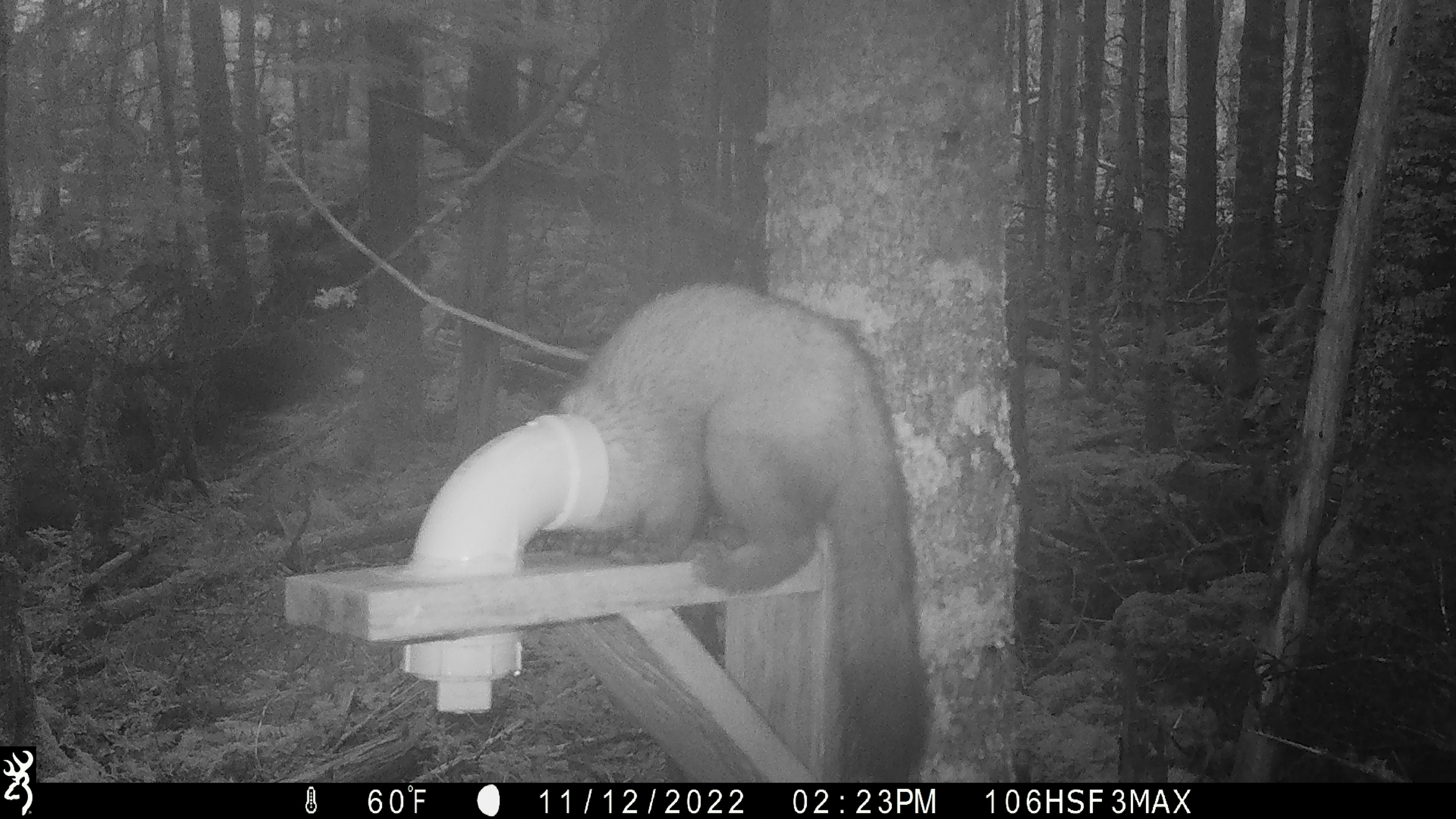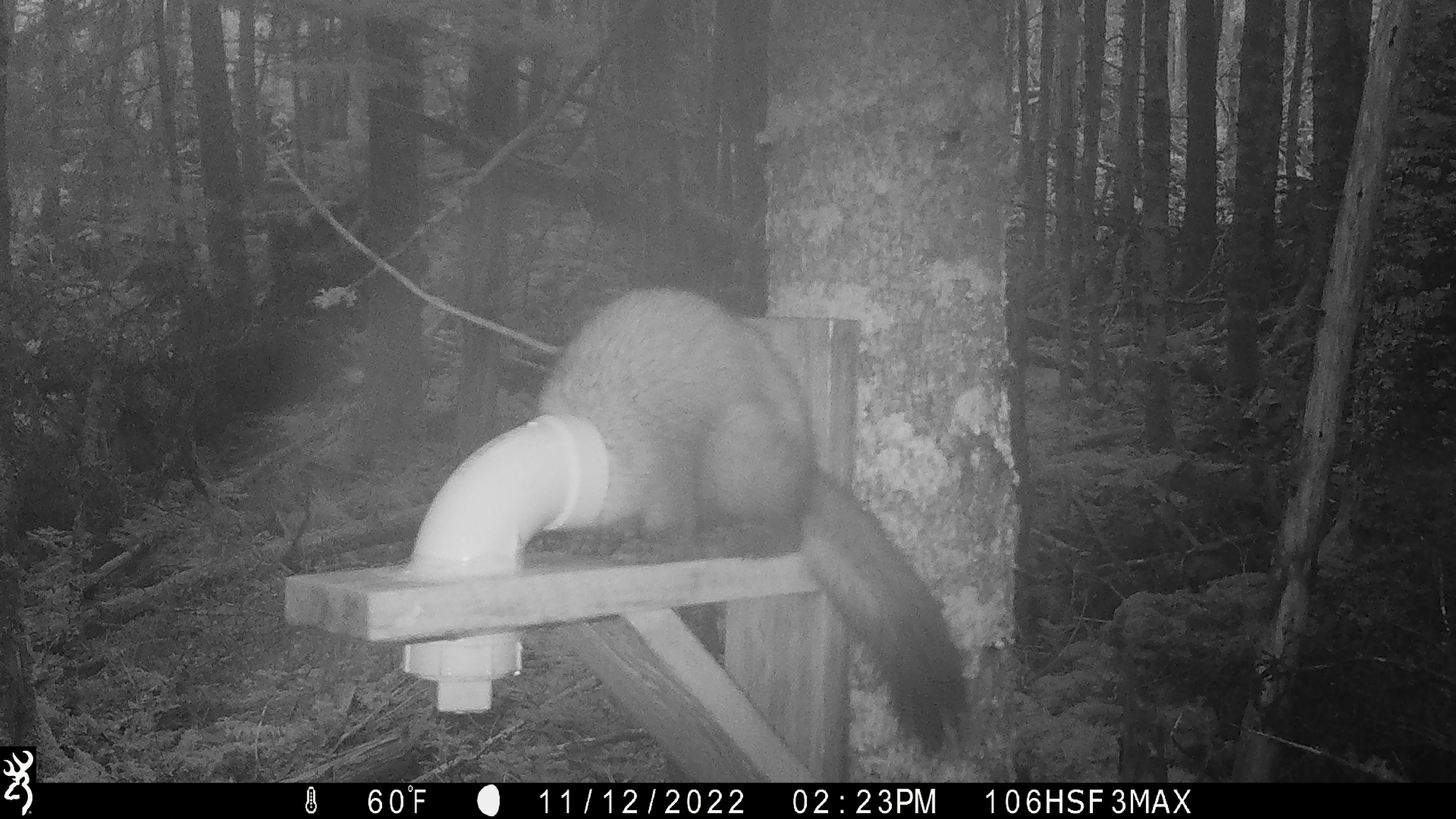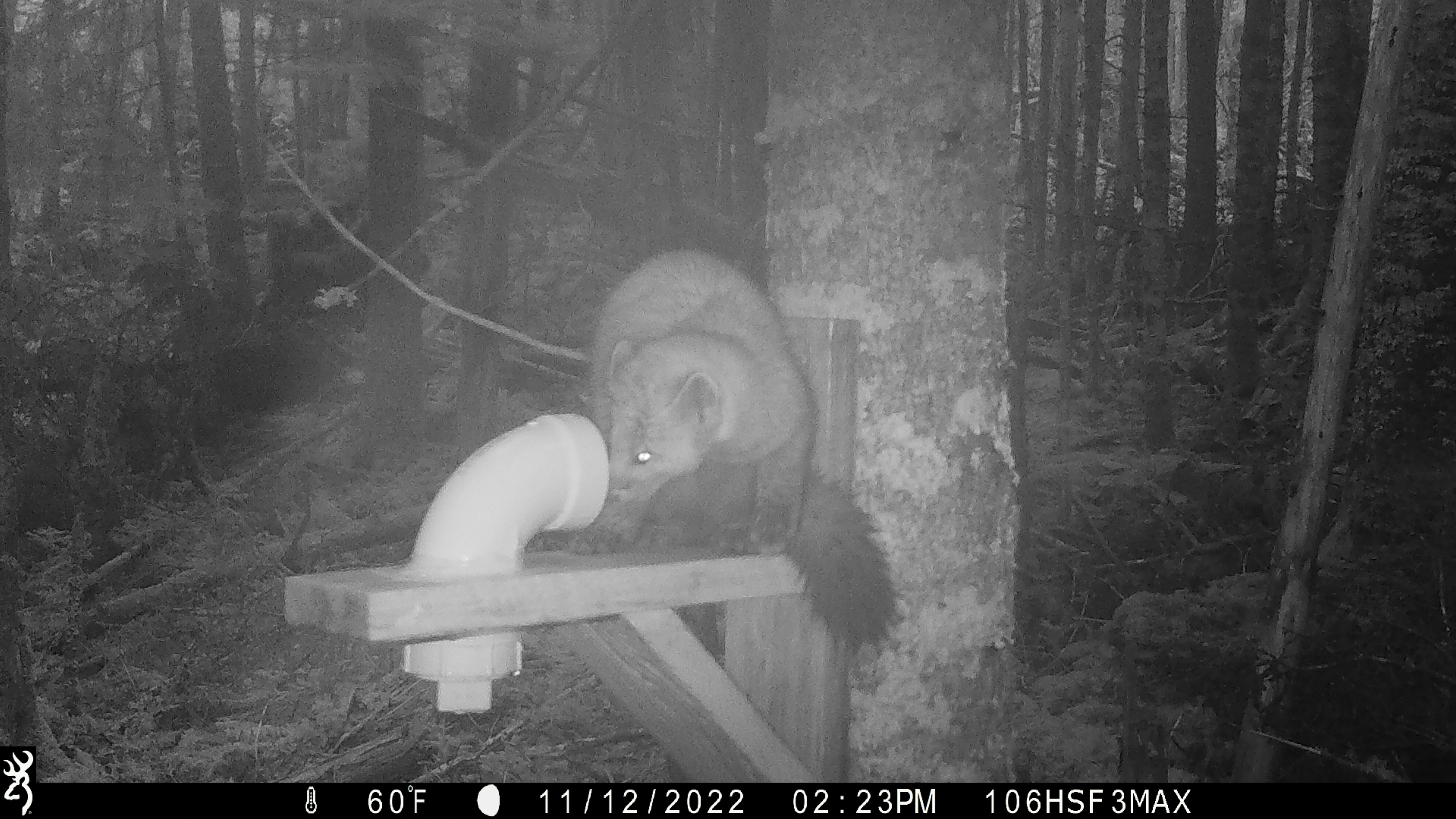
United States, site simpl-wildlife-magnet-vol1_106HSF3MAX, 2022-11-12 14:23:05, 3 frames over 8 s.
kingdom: Animalia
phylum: Chordata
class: Mammalia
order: Carnivora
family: Mustelidae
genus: Martes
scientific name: Martes americana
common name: american marten